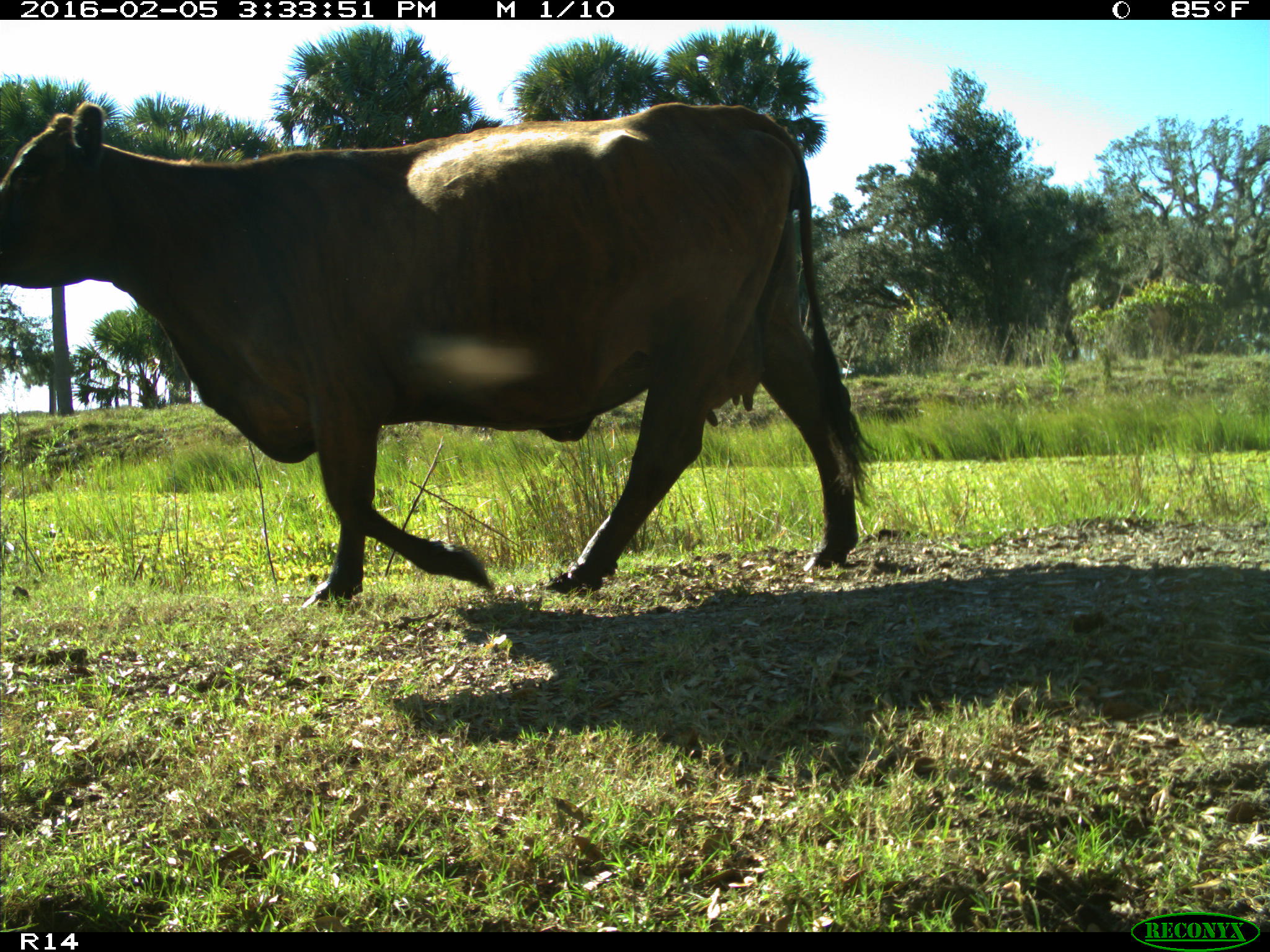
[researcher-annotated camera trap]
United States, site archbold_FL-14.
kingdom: Animalia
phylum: Chordata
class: Mammalia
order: Artiodactyla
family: Bovidae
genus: Bos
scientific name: Bos taurus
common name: domestic cow